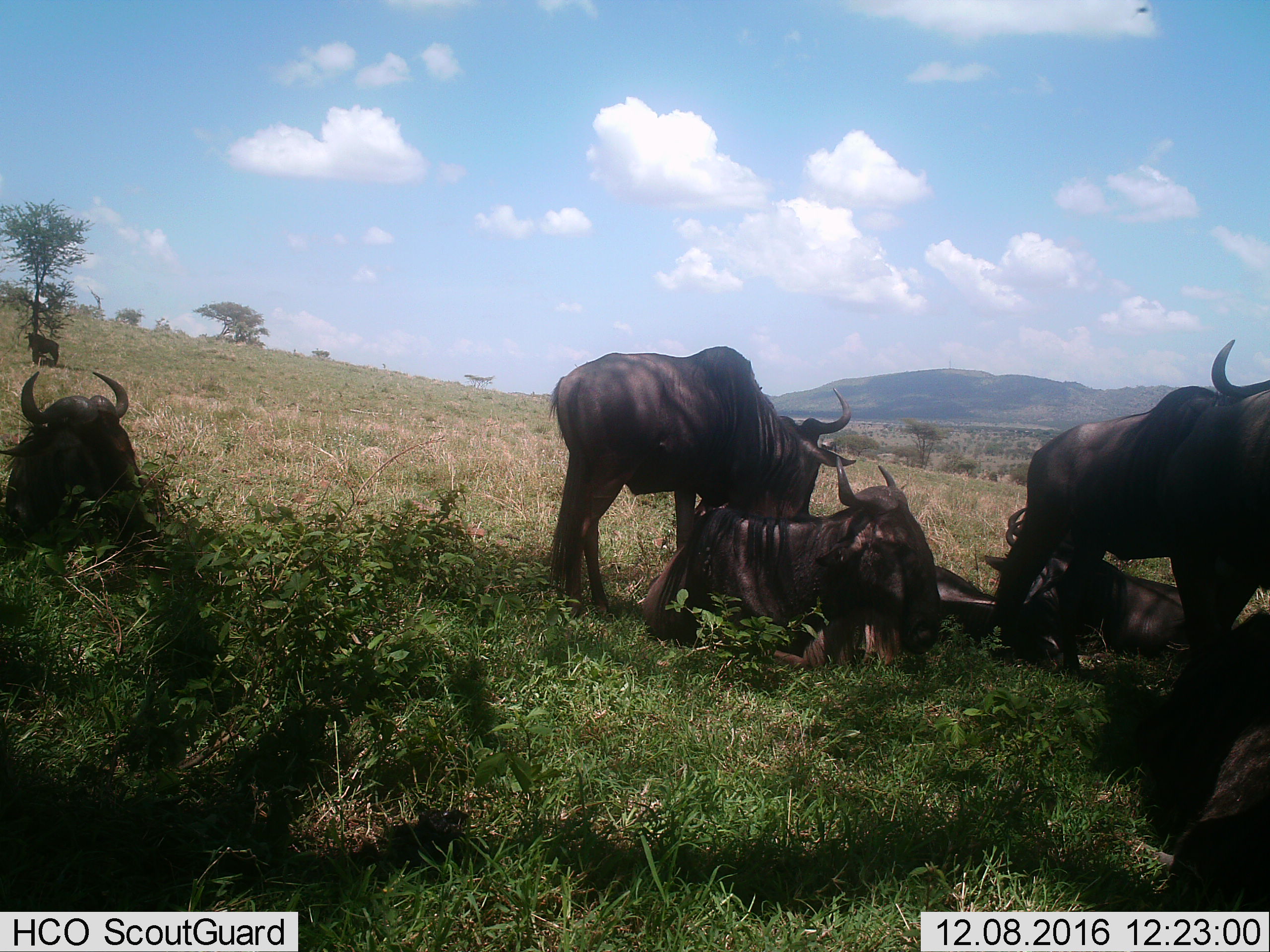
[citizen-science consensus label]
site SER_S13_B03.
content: unidentified animal